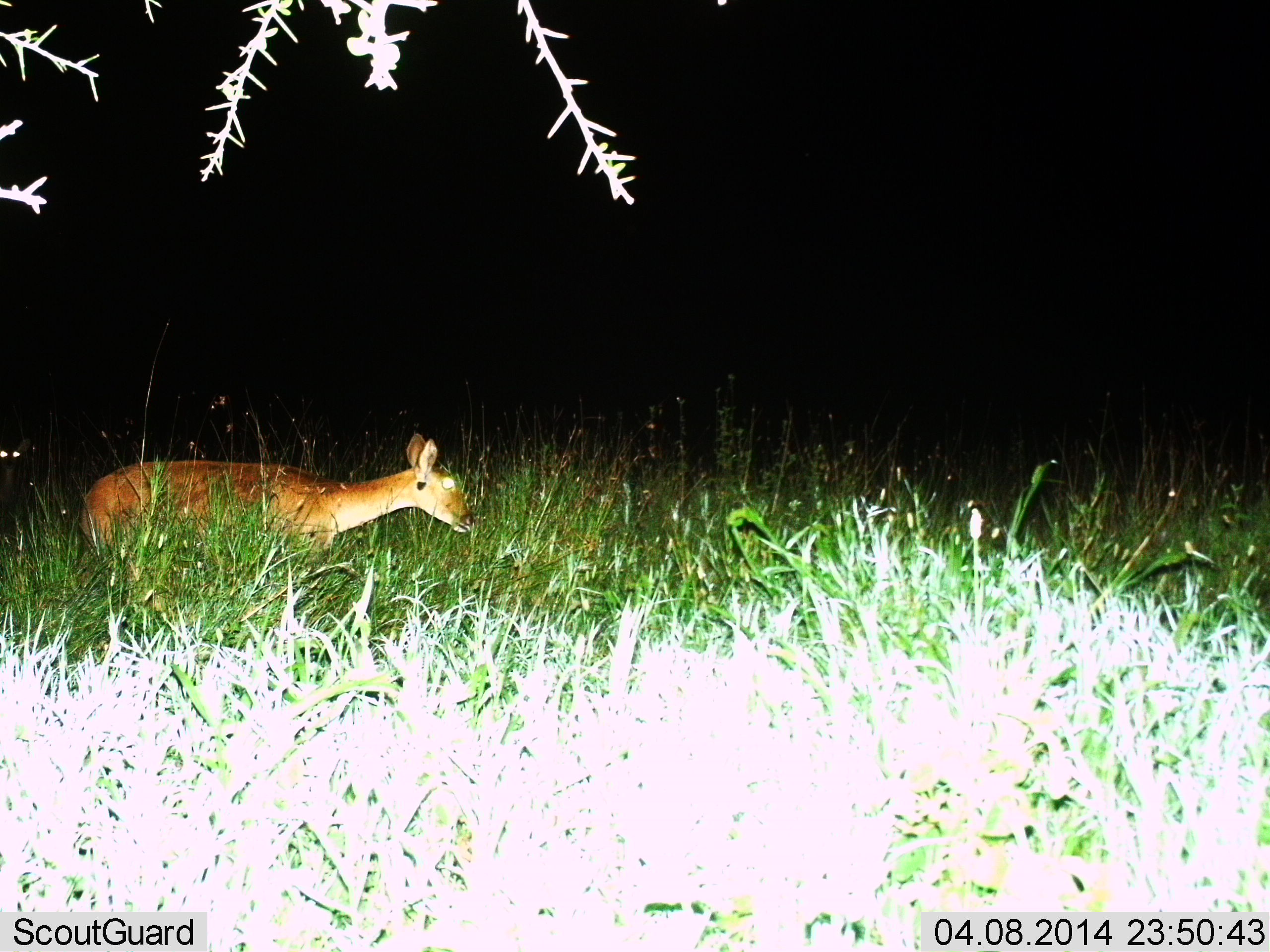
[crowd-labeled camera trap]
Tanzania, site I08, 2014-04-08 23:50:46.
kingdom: Animalia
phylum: Chordata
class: Mammalia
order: Artiodactyla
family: Bovidae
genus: Redunca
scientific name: Redunca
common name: reedbuck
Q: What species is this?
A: Reedbuck (Redunca).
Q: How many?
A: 1.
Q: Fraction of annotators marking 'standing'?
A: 80%.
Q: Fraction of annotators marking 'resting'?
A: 0%.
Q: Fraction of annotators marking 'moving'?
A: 30%.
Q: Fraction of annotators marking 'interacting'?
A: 0%.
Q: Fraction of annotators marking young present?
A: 0%.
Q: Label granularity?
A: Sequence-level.